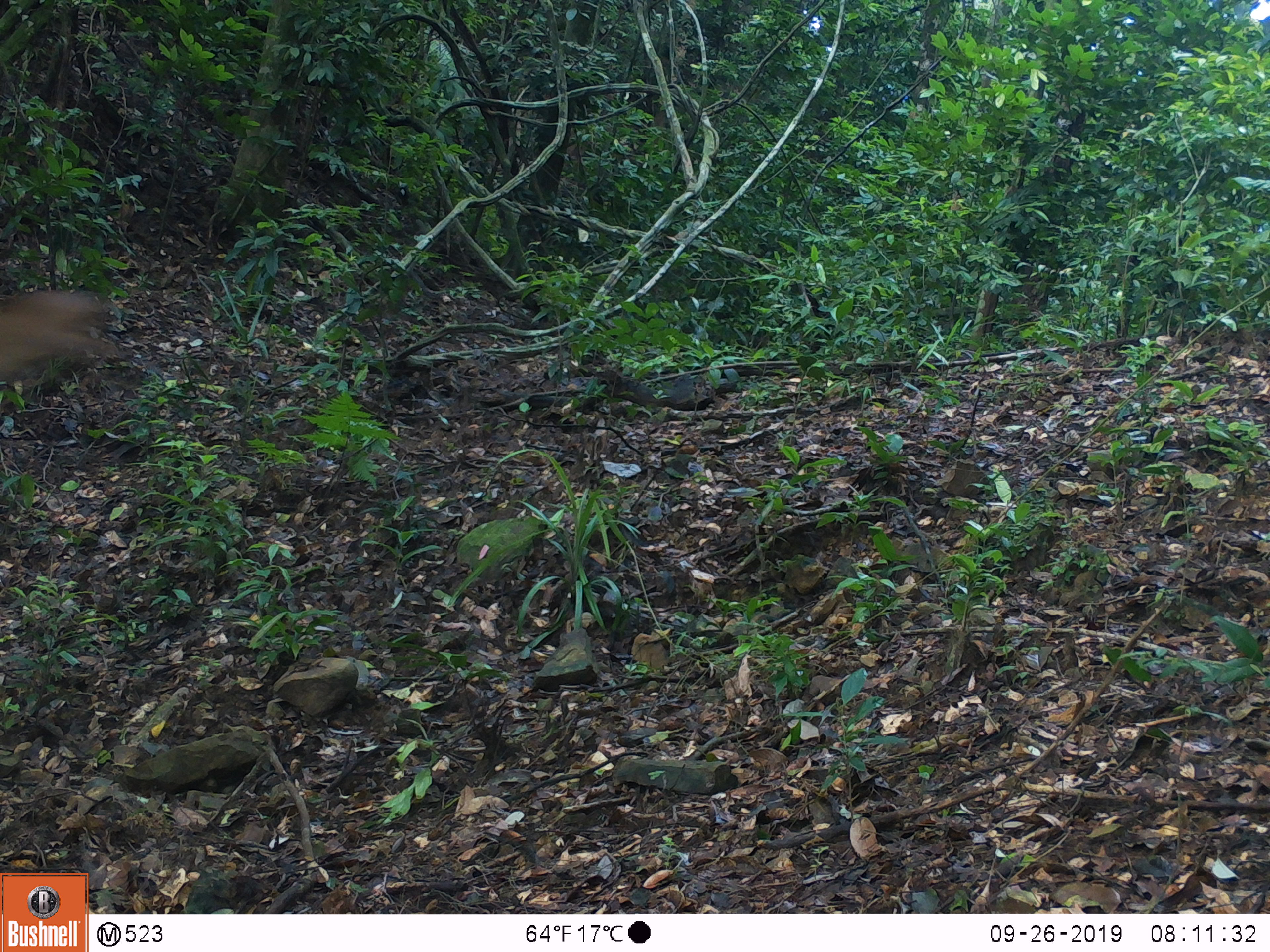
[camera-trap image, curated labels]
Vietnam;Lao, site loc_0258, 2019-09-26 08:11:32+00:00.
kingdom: Animalia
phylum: Chordata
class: Mammalia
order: Artiodactyla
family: Cervidae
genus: Muntiacus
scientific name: Muntiacus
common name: muntjacs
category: unidentified muntjac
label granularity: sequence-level